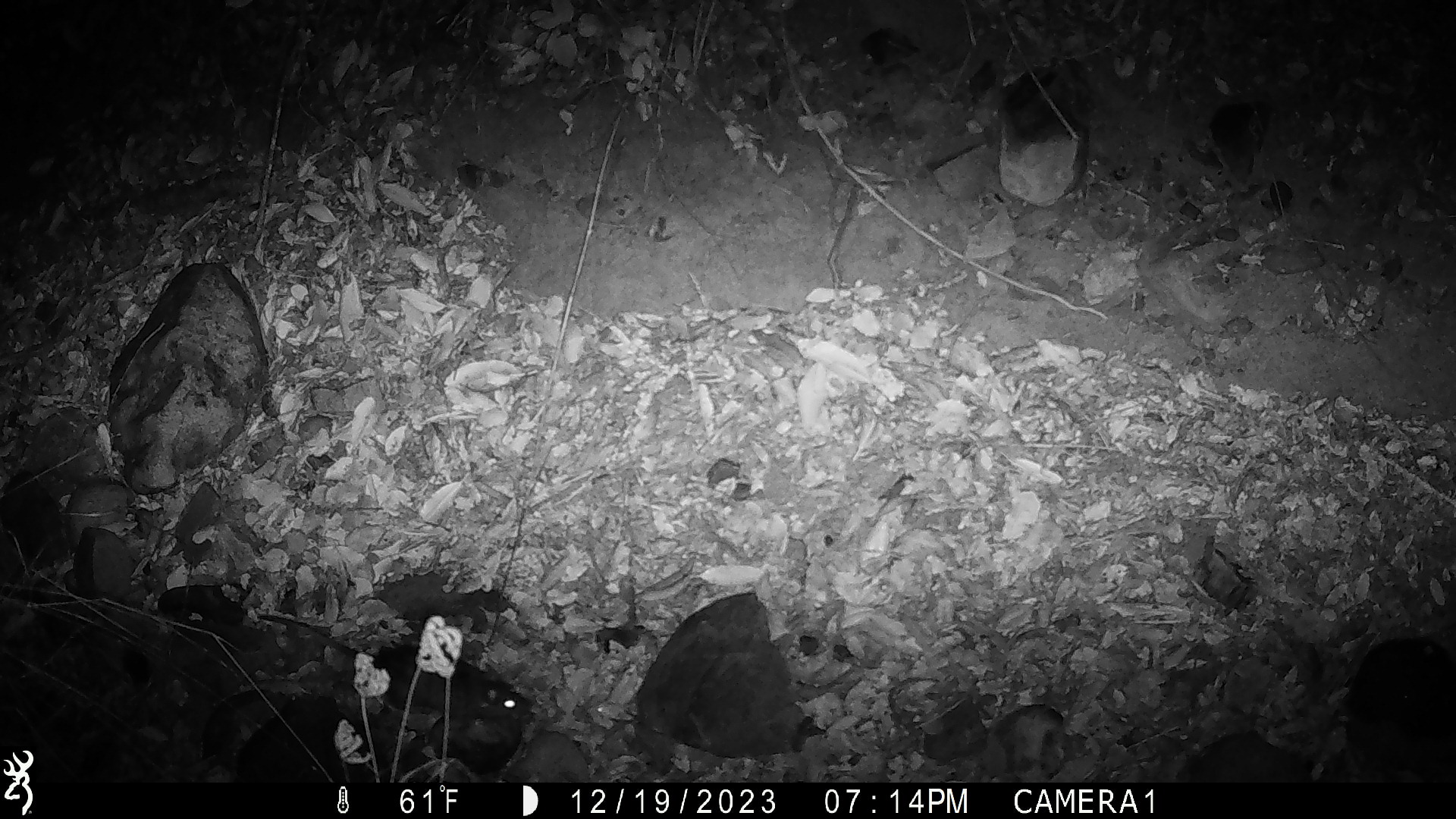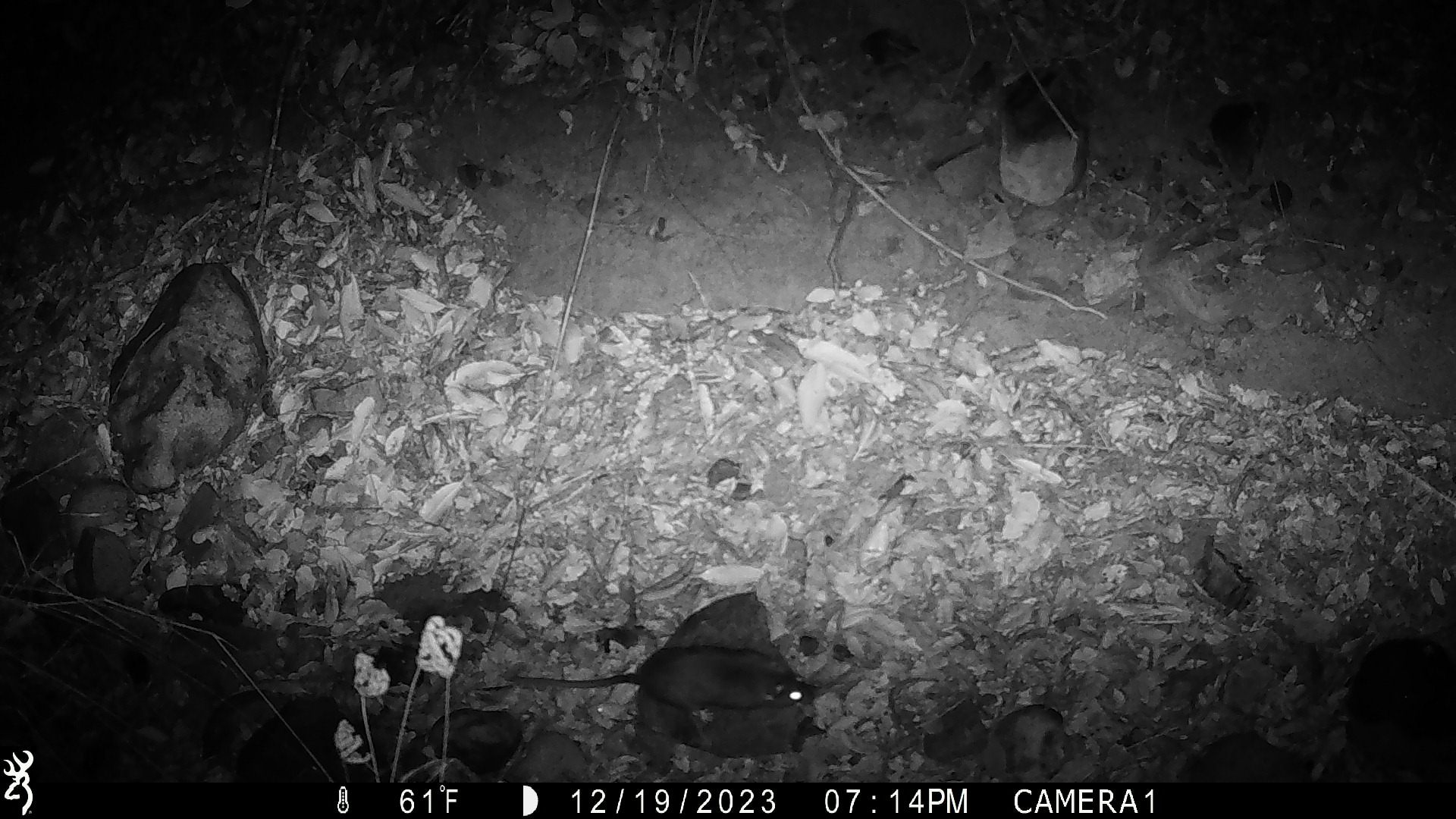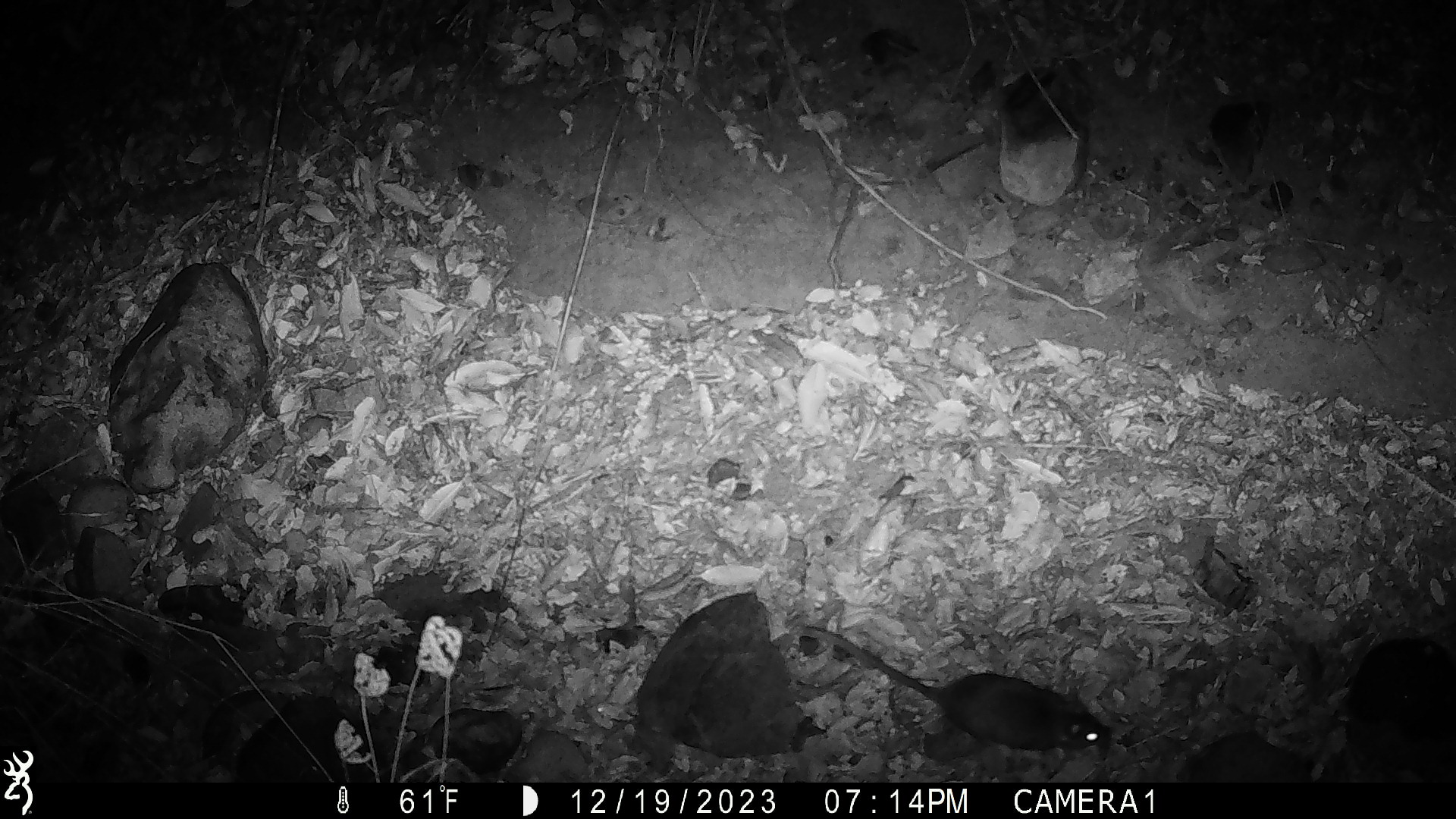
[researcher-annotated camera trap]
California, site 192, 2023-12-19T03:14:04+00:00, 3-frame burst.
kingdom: Animalia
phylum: Chordata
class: Mammalia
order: Rodentia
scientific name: Rodentia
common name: mouse or rat